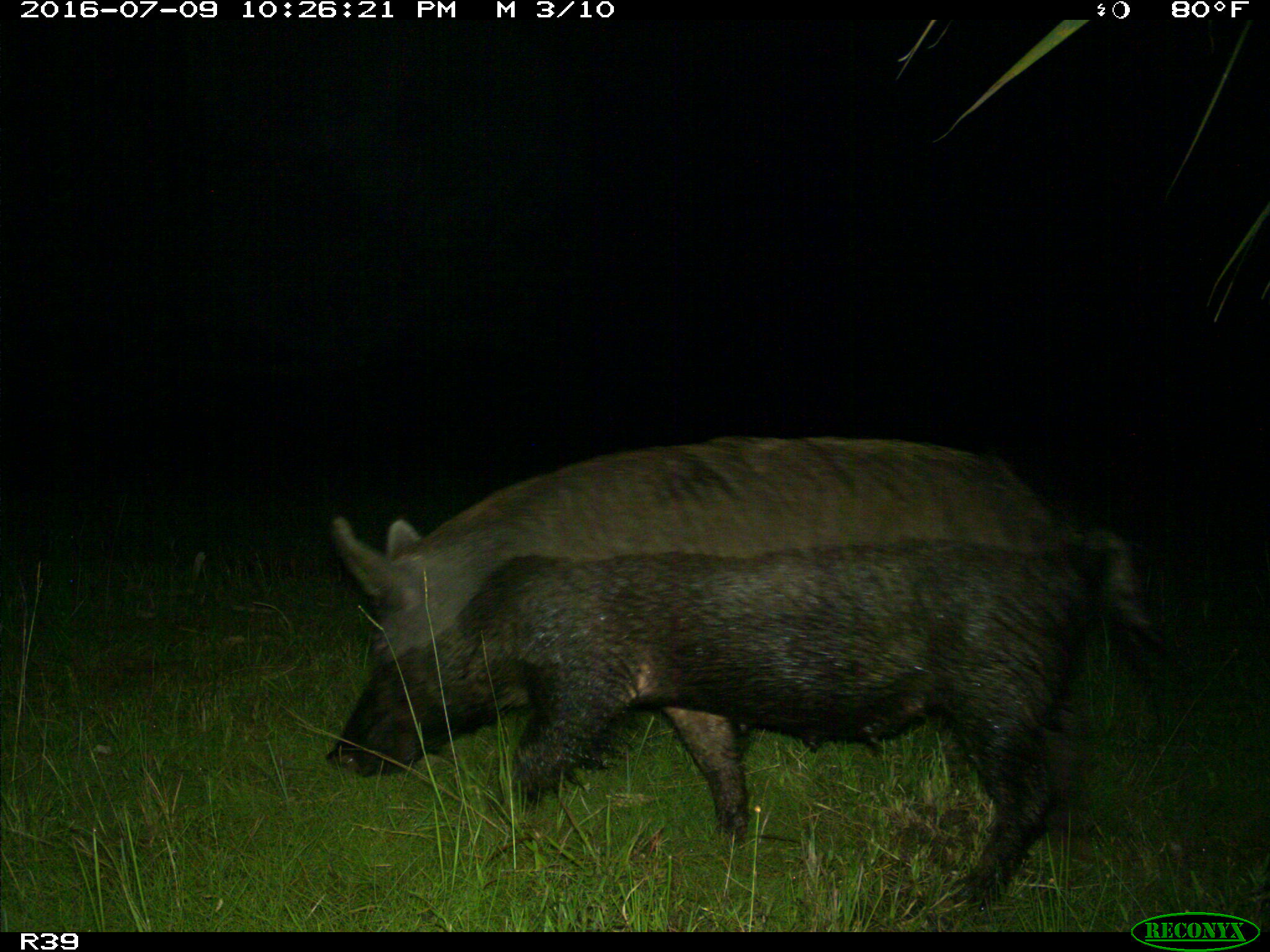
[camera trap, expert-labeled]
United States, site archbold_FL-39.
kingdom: Animalia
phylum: Chordata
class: Mammalia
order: Artiodactyla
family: Suidae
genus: Sus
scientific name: Sus scrofa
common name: wild boar